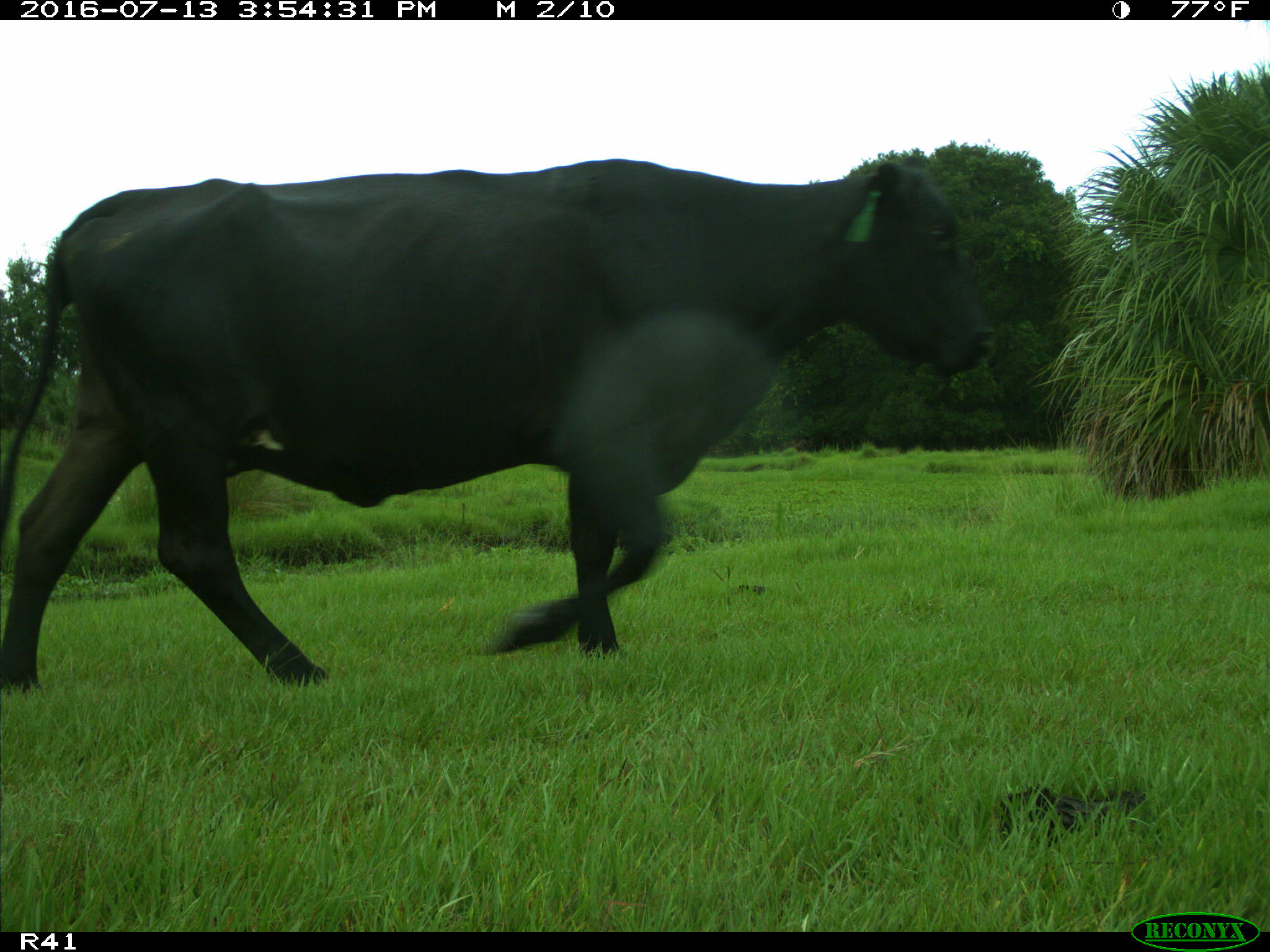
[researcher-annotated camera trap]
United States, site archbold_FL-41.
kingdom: Animalia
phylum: Chordata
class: Mammalia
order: Artiodactyla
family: Bovidae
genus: Bos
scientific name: Bos taurus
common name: domestic cow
Bos taurus (domestic cow).